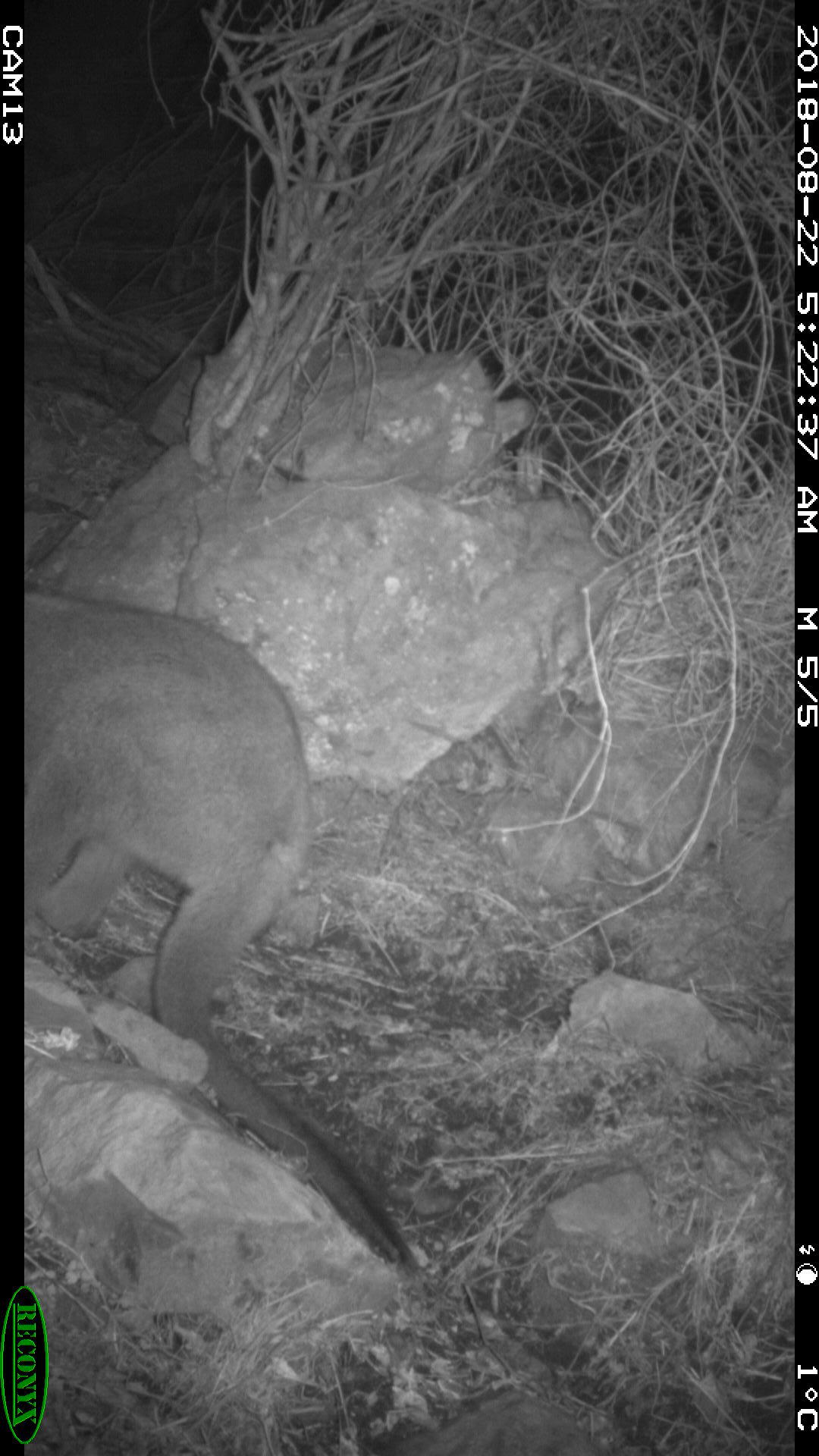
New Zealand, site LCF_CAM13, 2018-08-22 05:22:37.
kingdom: Animalia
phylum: Chordata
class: Mammalia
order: Diprotodontia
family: Macropodidae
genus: Notamacropus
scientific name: Notamacropus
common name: wallaby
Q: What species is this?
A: Wallaby (Notamacropus).